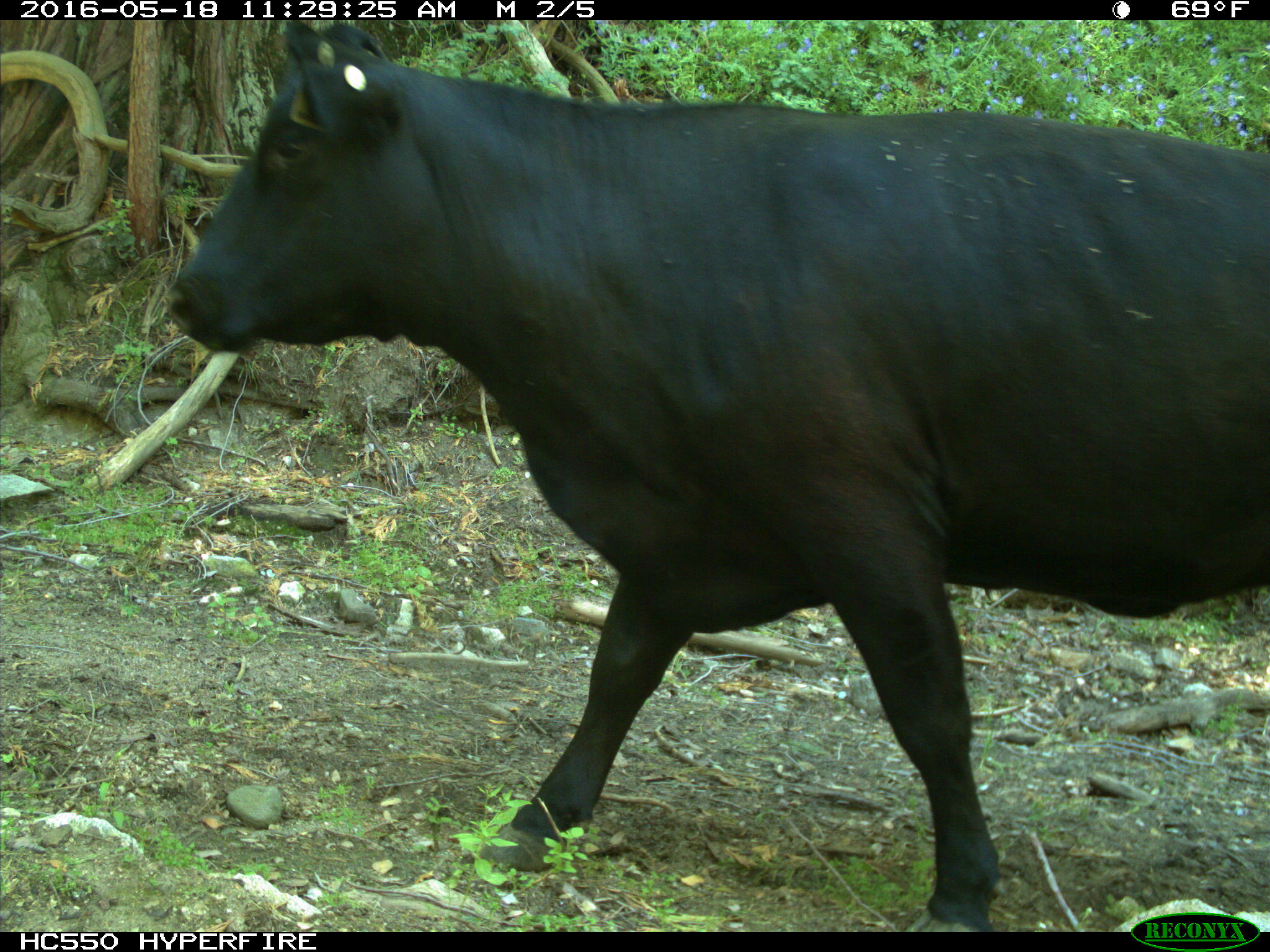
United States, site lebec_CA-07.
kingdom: Animalia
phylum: Chordata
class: Mammalia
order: Artiodactyla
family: Bovidae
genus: Bos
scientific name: Bos taurus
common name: domestic cow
Bos taurus (domestic cow).